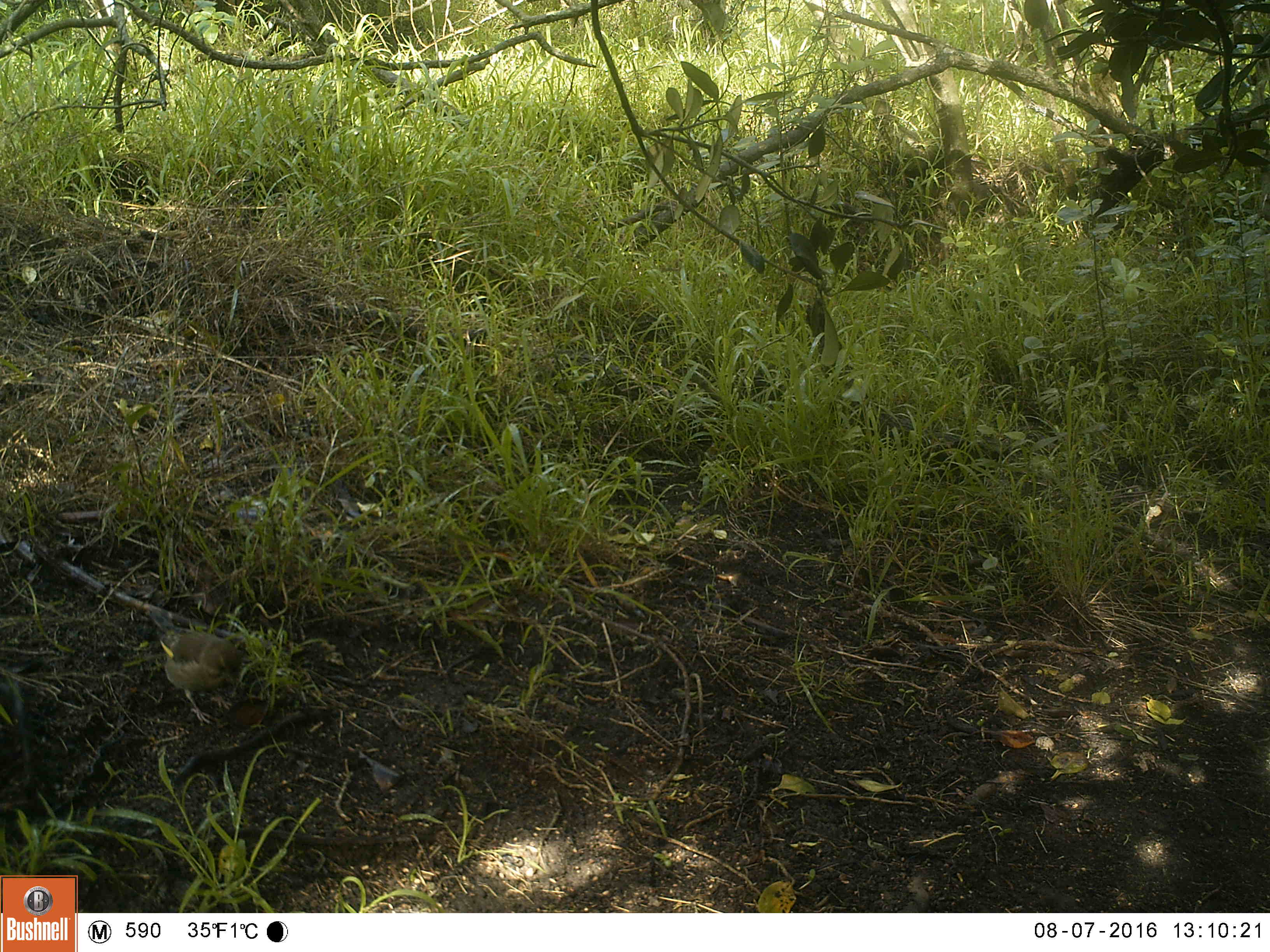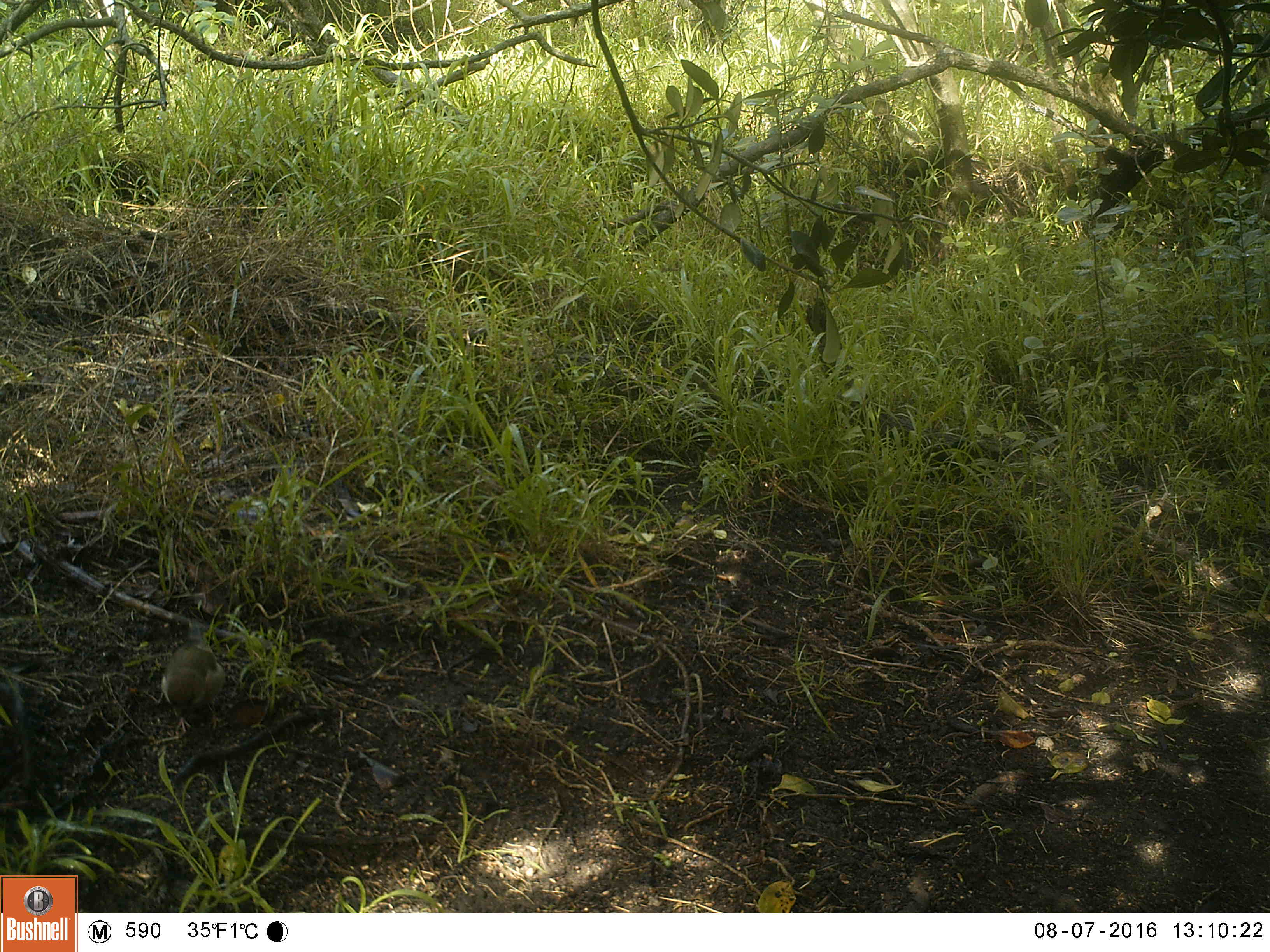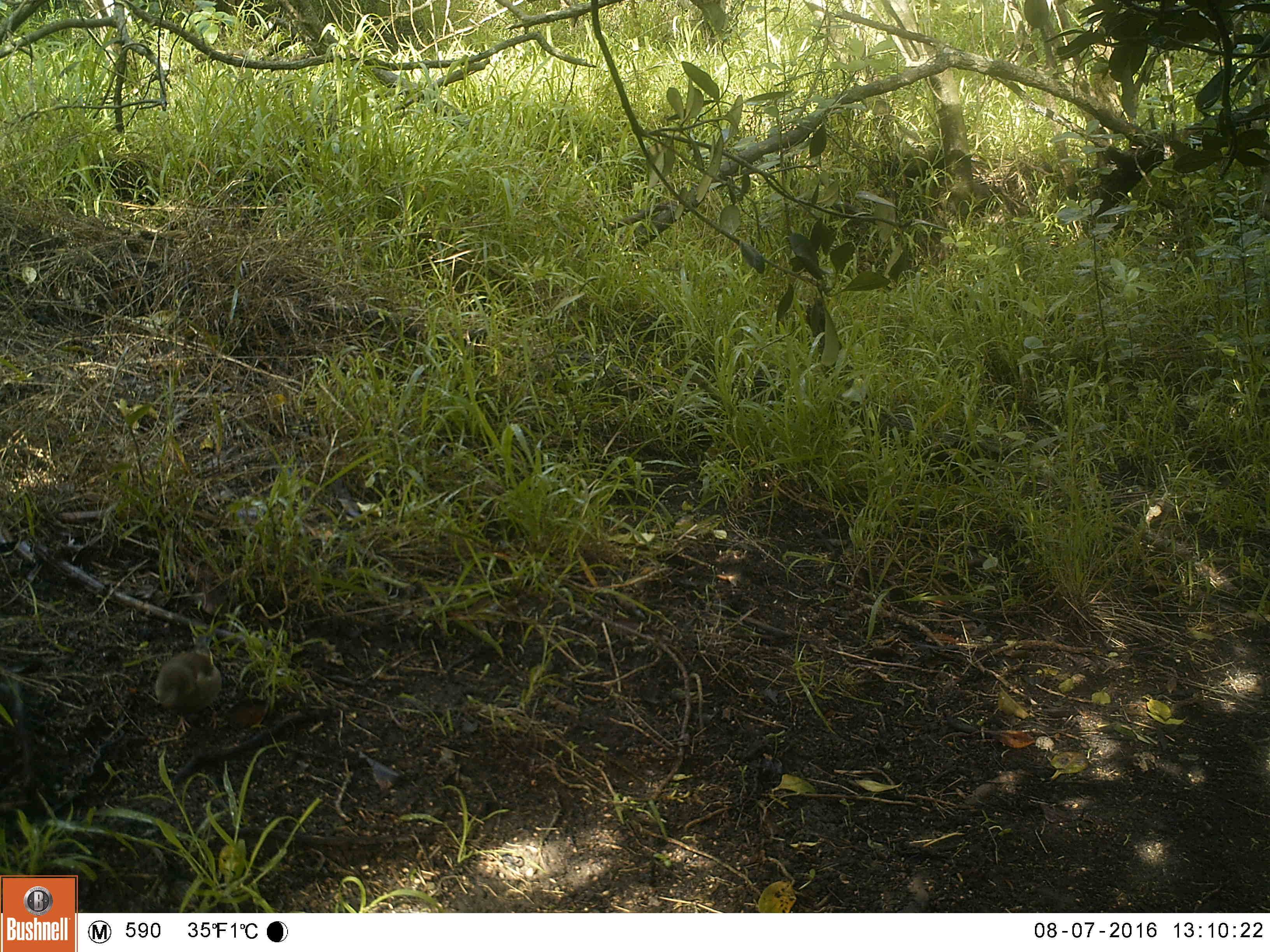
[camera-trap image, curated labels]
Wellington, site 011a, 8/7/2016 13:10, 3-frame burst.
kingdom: Animalia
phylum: Chordata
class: Aves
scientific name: Aves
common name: bird